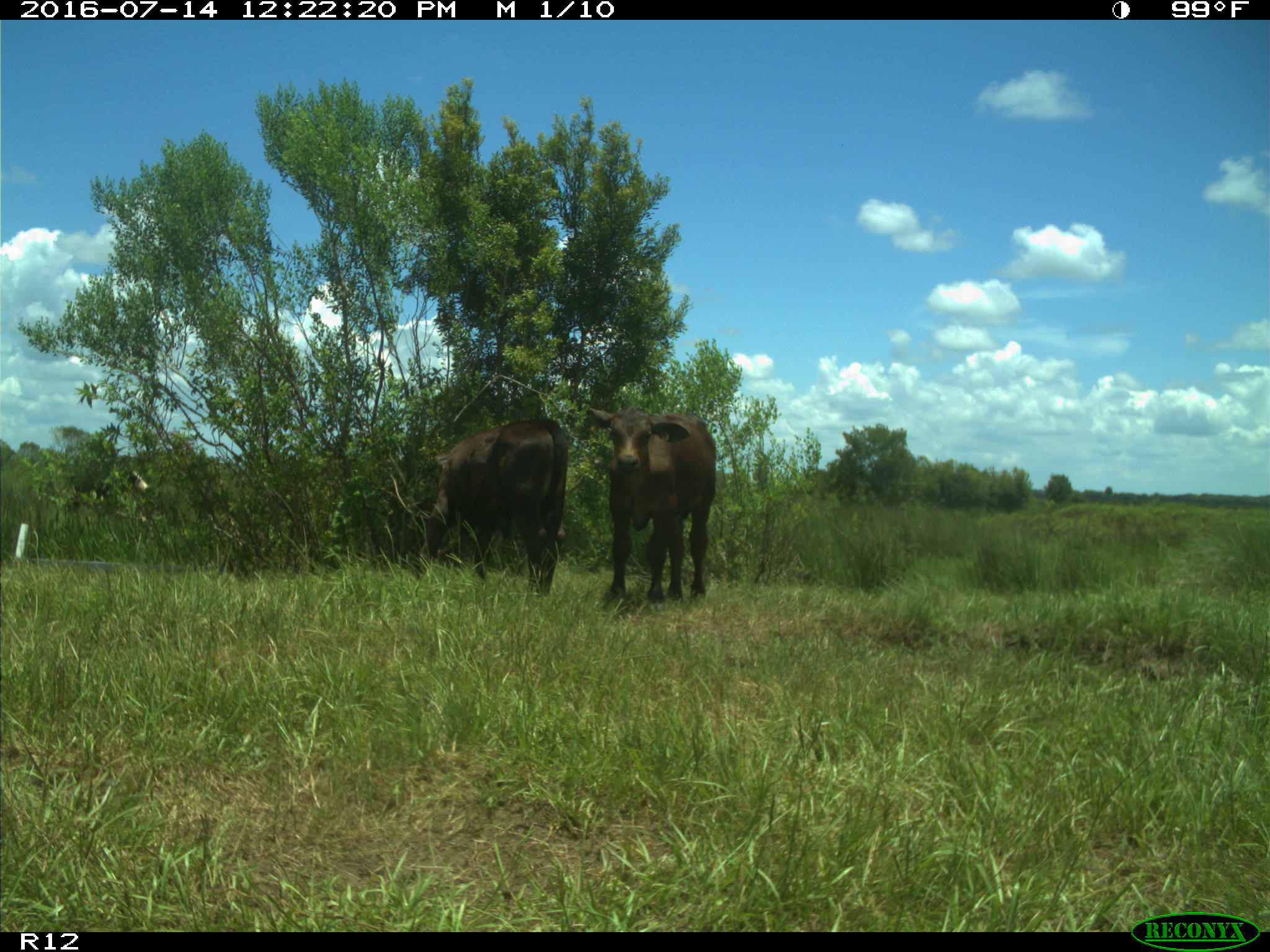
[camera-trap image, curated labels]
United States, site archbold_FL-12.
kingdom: Animalia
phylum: Chordata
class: Mammalia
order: Artiodactyla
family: Bovidae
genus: Bos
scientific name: Bos taurus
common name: domestic cow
Bos taurus (domestic cow).